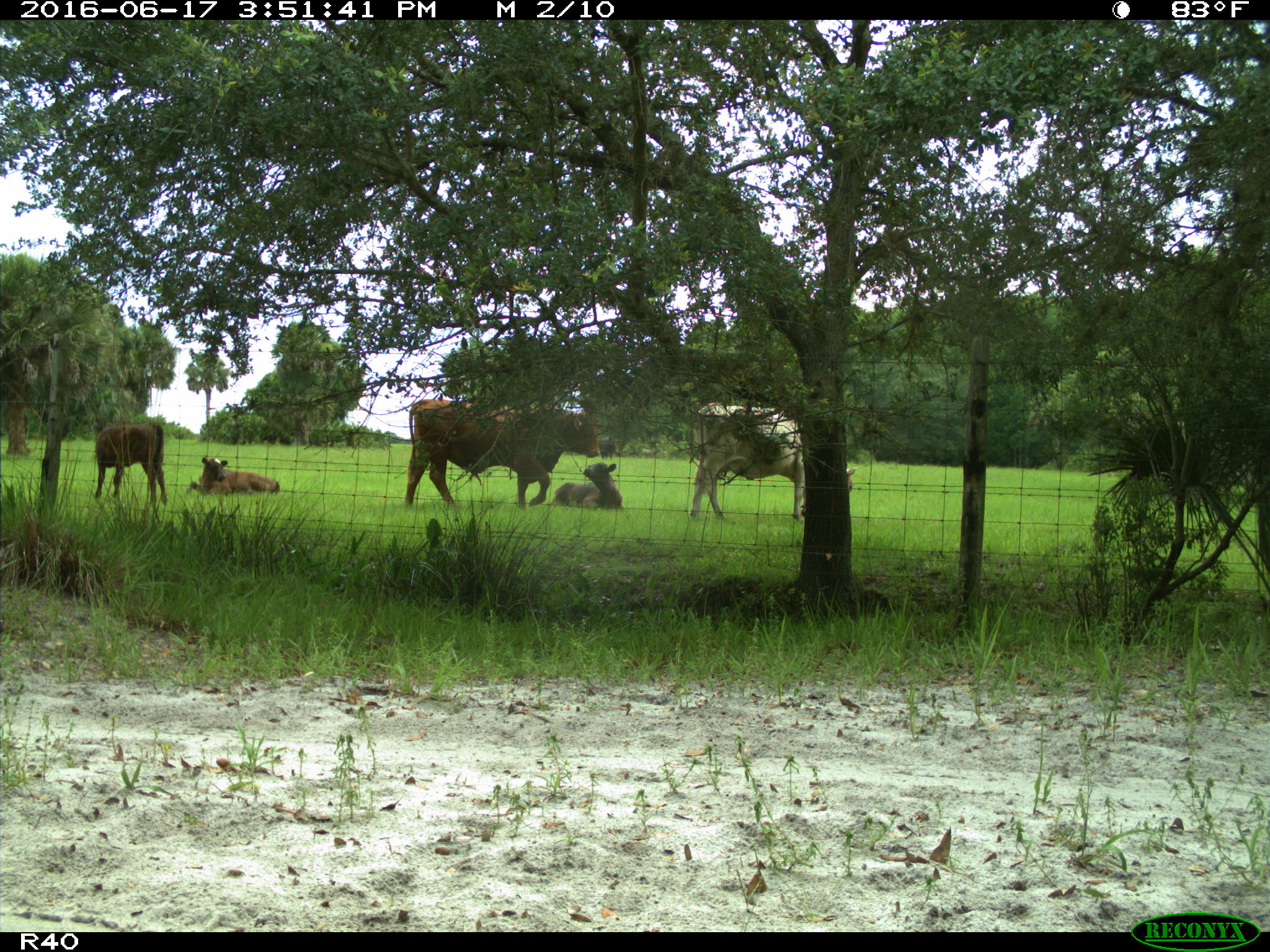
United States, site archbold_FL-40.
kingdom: Animalia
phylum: Chordata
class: Mammalia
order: Artiodactyla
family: Bovidae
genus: Bos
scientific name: Bos taurus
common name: domestic cow